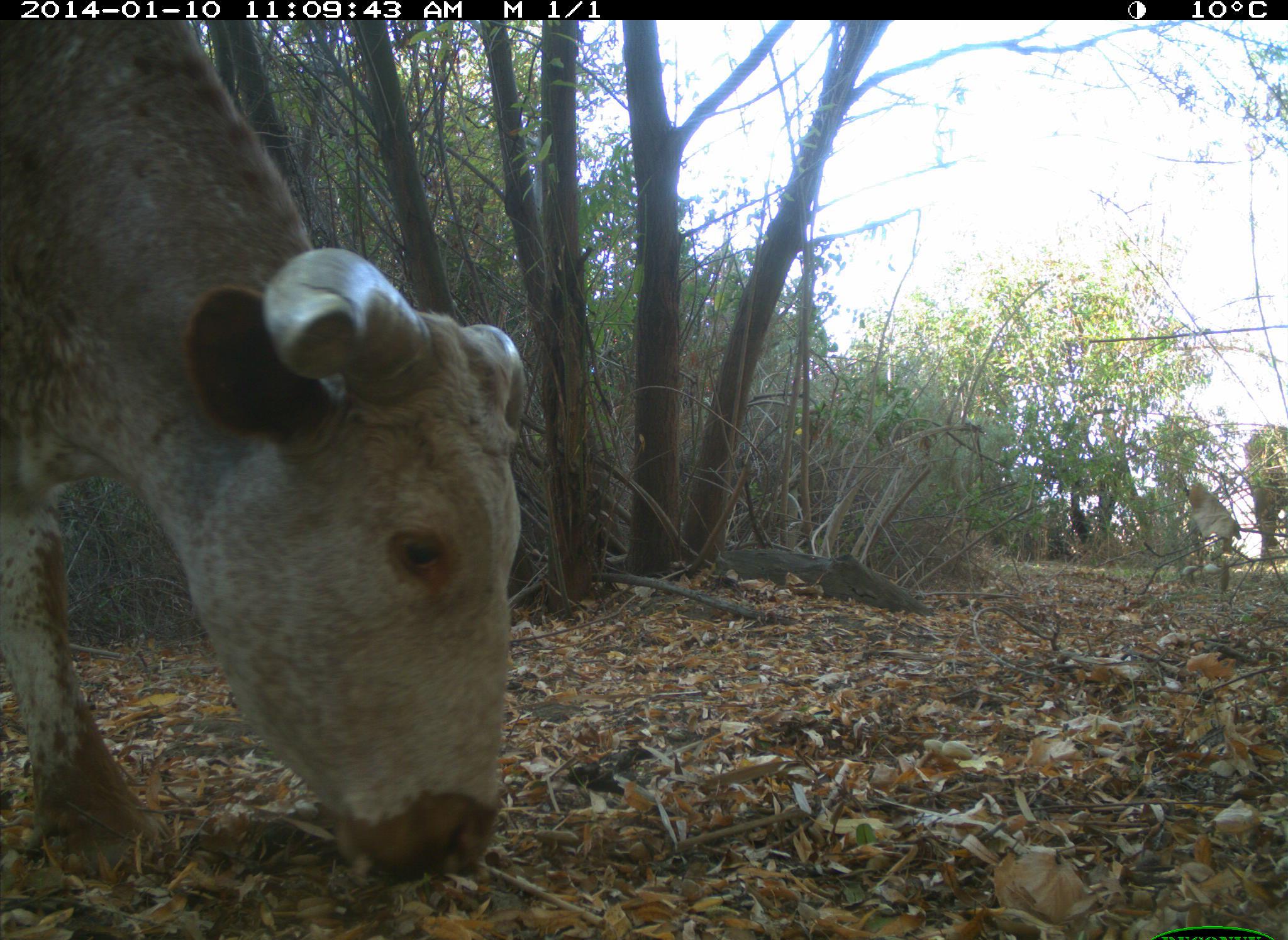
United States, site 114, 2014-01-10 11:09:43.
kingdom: Animalia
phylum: Chordata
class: Mammalia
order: Artiodactyla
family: Bovidae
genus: Bos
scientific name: Bos taurus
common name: cow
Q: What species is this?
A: Cow (Bos taurus).